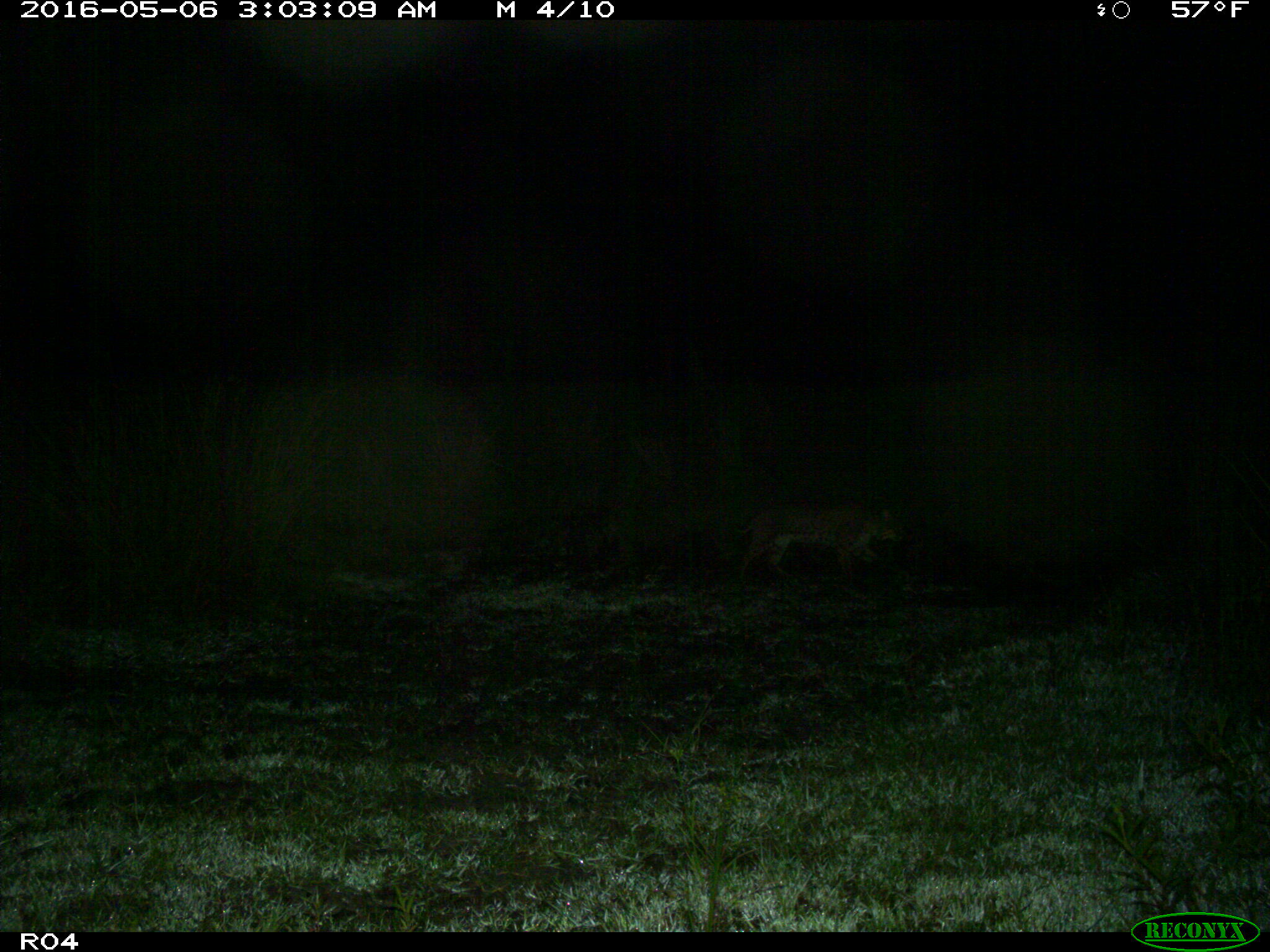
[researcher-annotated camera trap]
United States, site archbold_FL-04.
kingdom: Animalia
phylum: Chordata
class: Mammalia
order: Carnivora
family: Felidae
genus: Lynx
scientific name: Lynx rufus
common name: bobcat